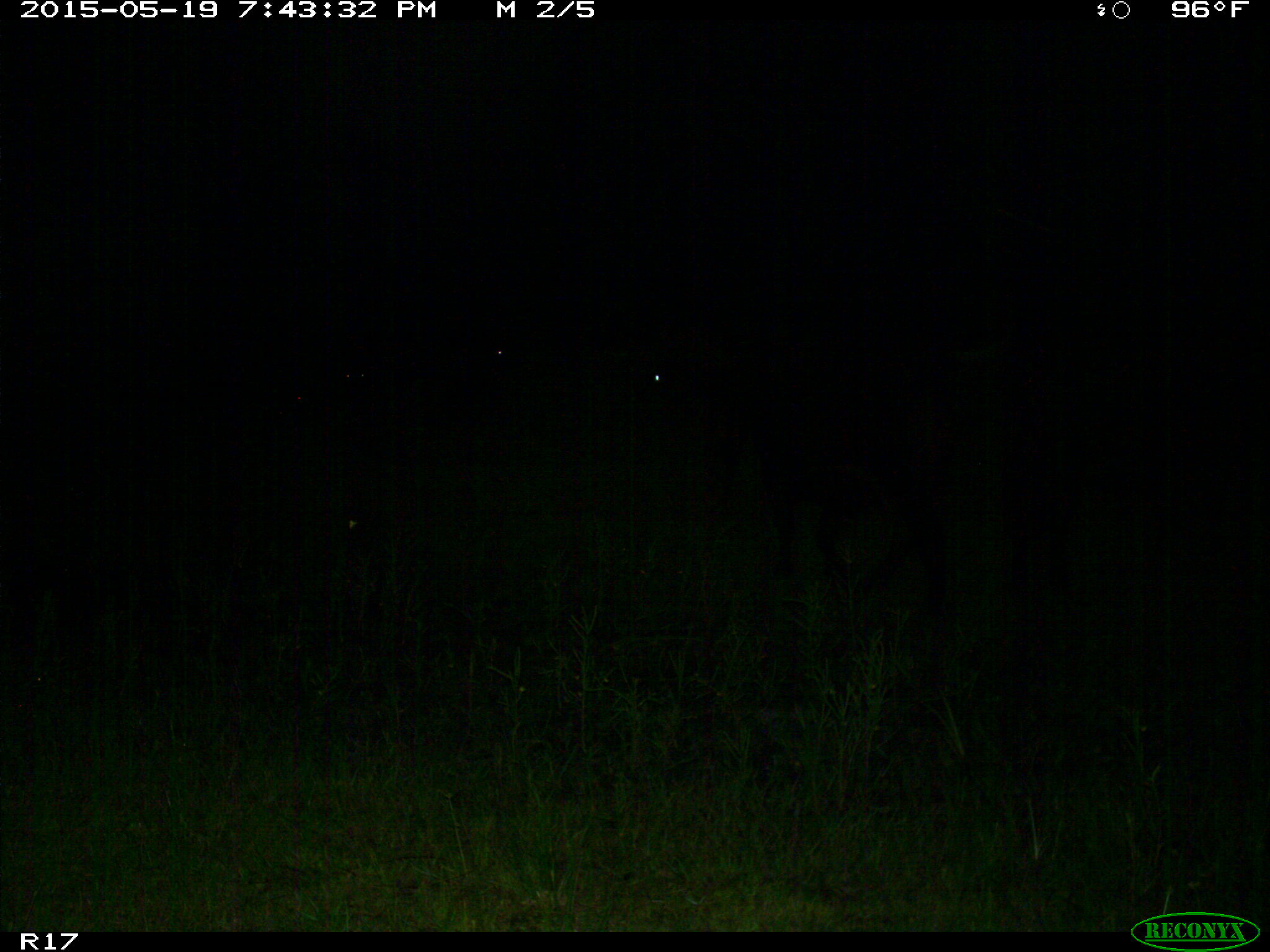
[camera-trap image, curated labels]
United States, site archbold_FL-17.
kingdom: Animalia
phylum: Chordata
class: Mammalia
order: Artiodactyla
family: Bovidae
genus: Bos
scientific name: Bos taurus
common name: domestic cow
Bos taurus (domestic cow).